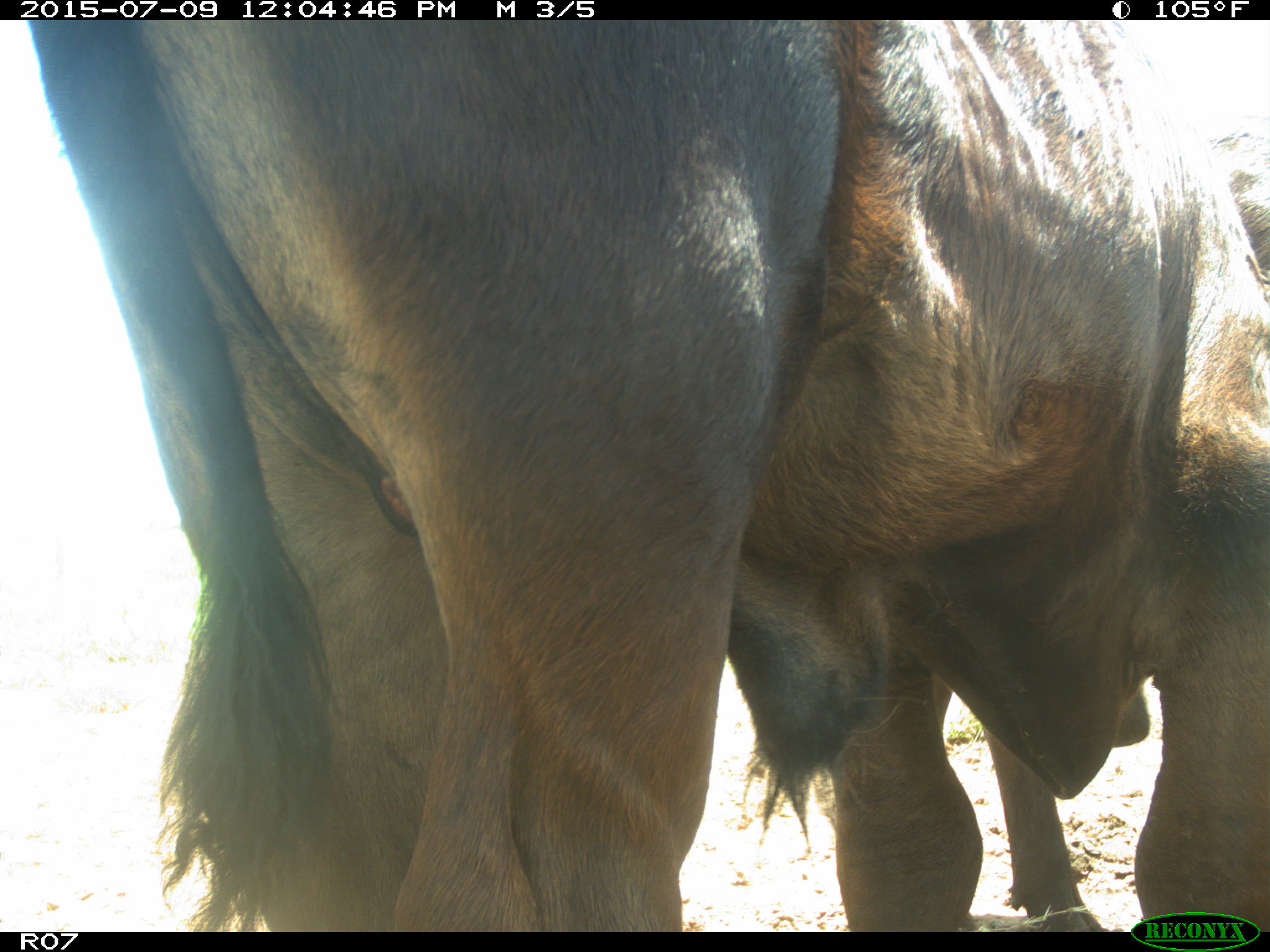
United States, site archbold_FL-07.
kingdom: Animalia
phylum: Chordata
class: Mammalia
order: Artiodactyla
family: Bovidae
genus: Bos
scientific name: Bos taurus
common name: domestic cow